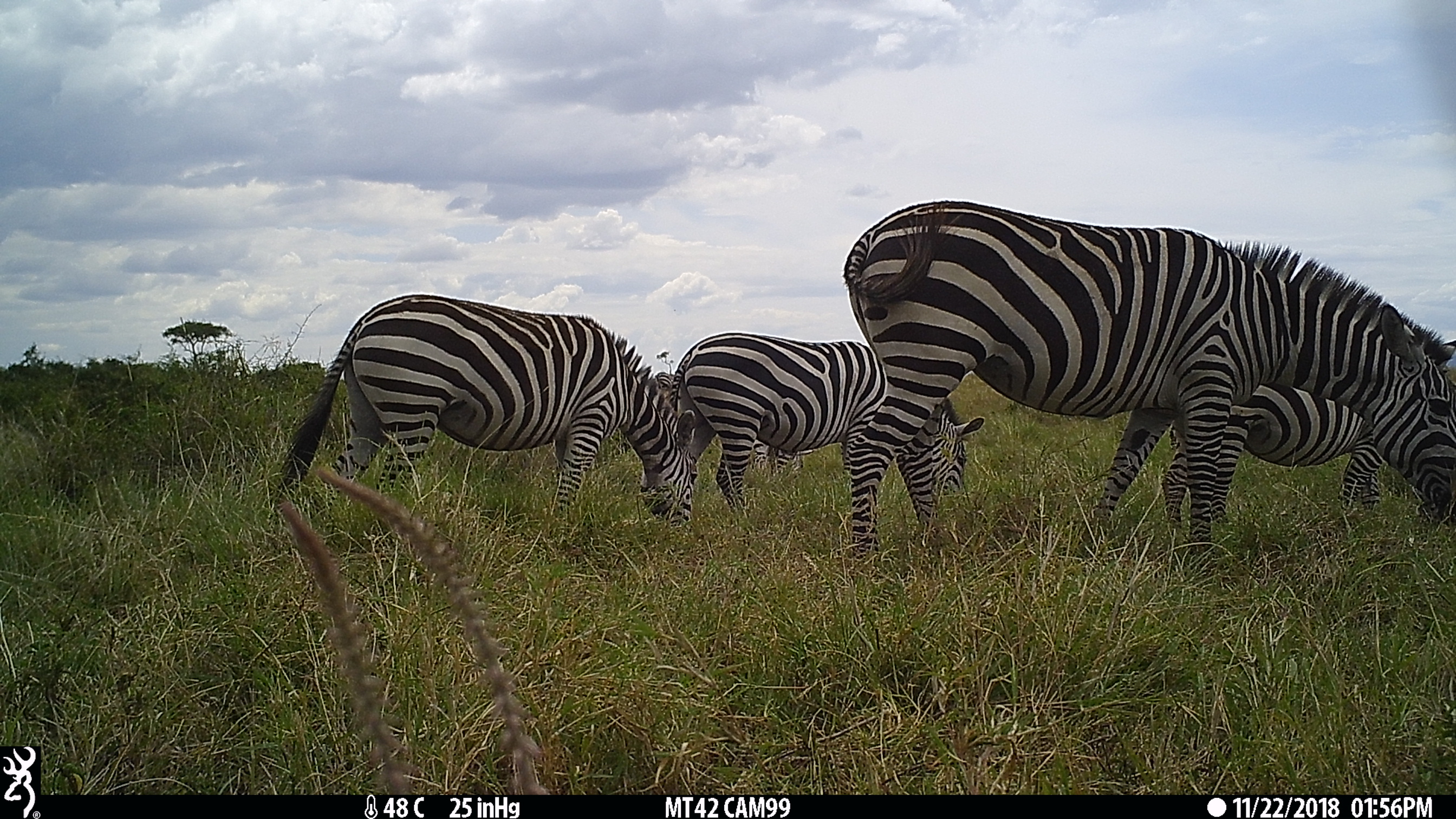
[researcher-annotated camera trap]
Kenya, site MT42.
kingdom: Animalia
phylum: Chordata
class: Mammalia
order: Perissodactyla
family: Equidae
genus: Equus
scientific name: Equus quagga burchellii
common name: burchell's zebra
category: zebra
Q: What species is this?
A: Zebra (burchell's zebra) (Equus quagga burchellii).